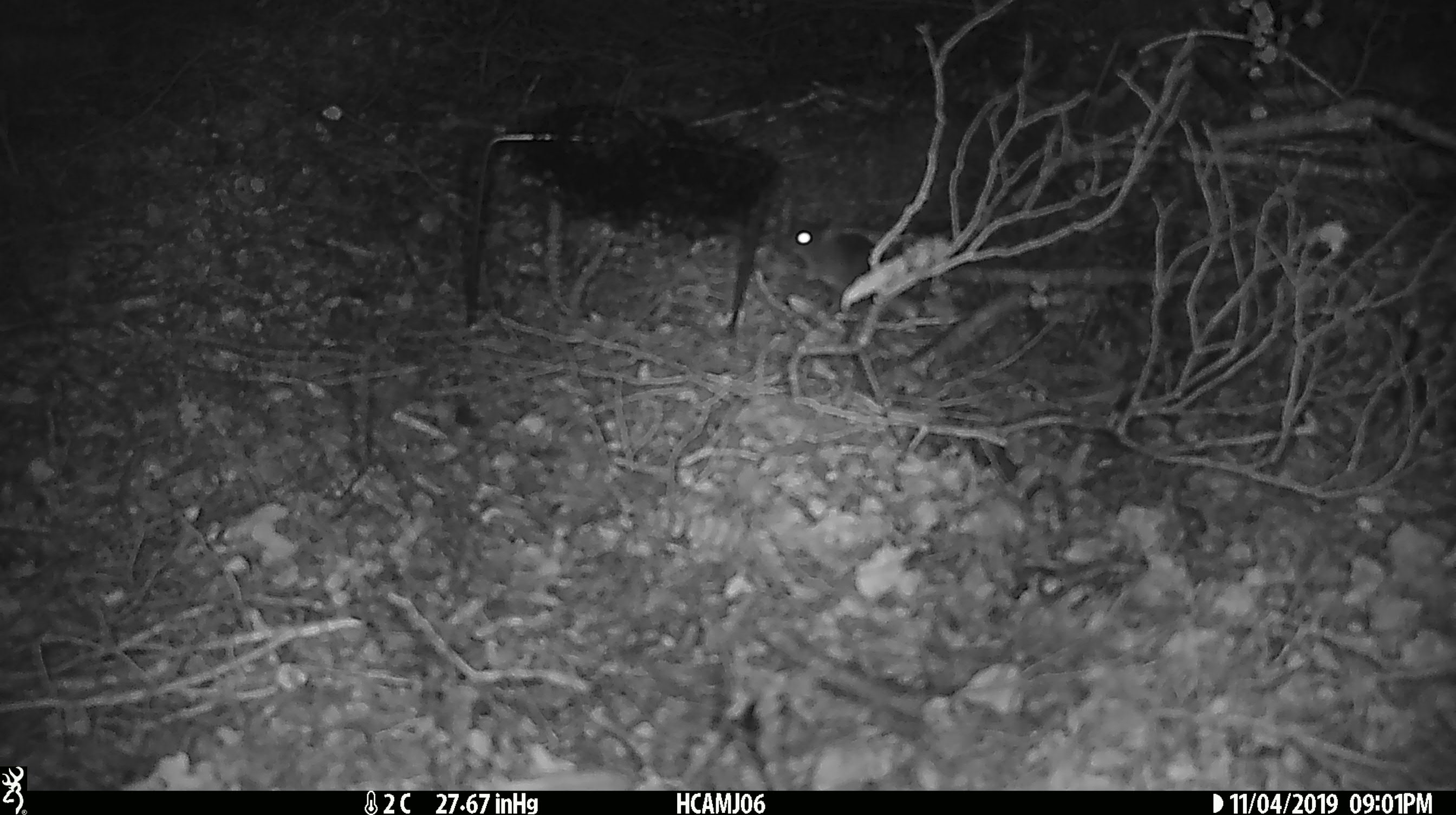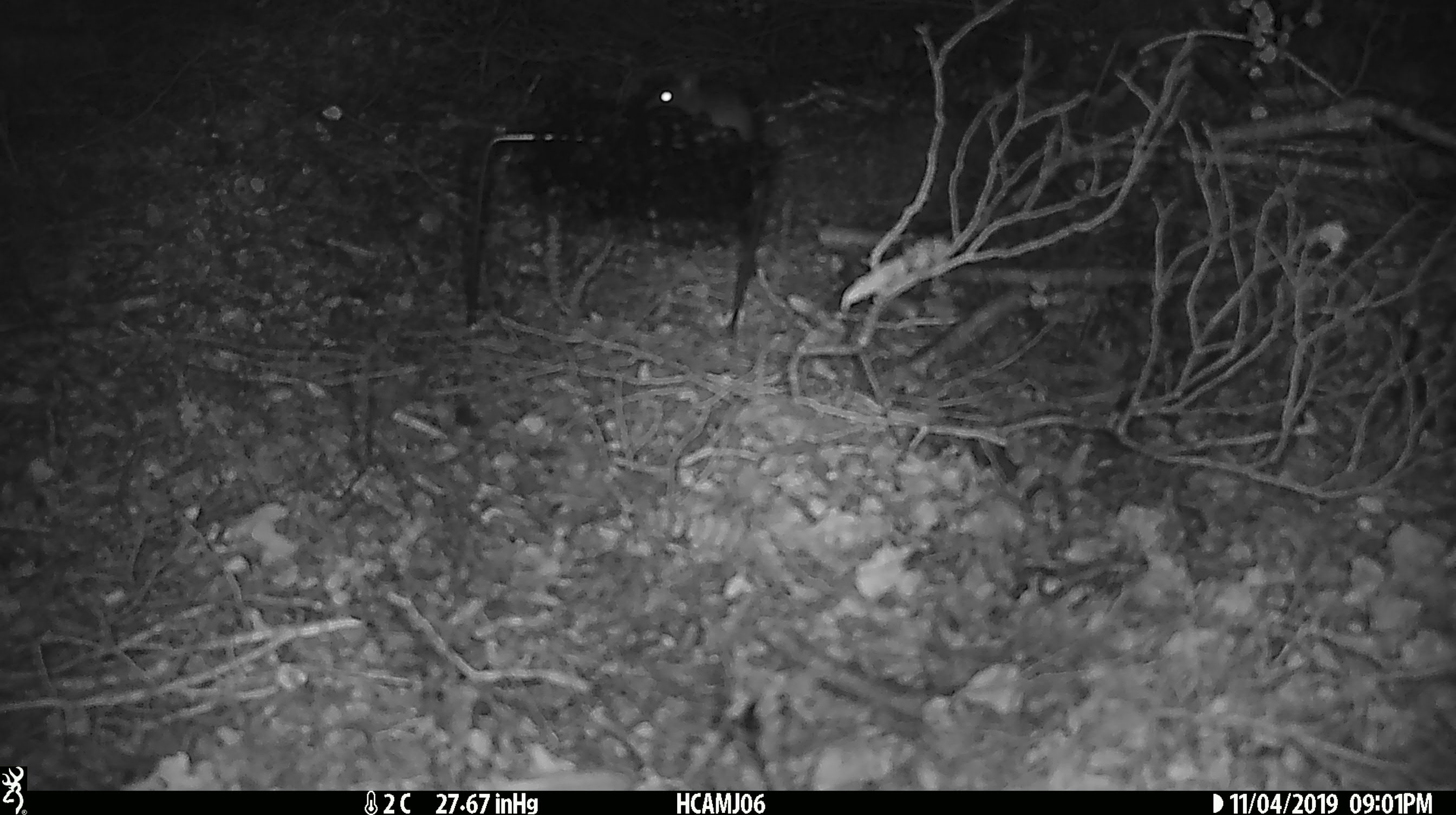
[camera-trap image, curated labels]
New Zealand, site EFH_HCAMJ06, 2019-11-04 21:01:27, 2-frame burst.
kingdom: Animalia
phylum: Chordata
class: Mammalia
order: Rodentia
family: Muridae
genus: Mus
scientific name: Mus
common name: mouse